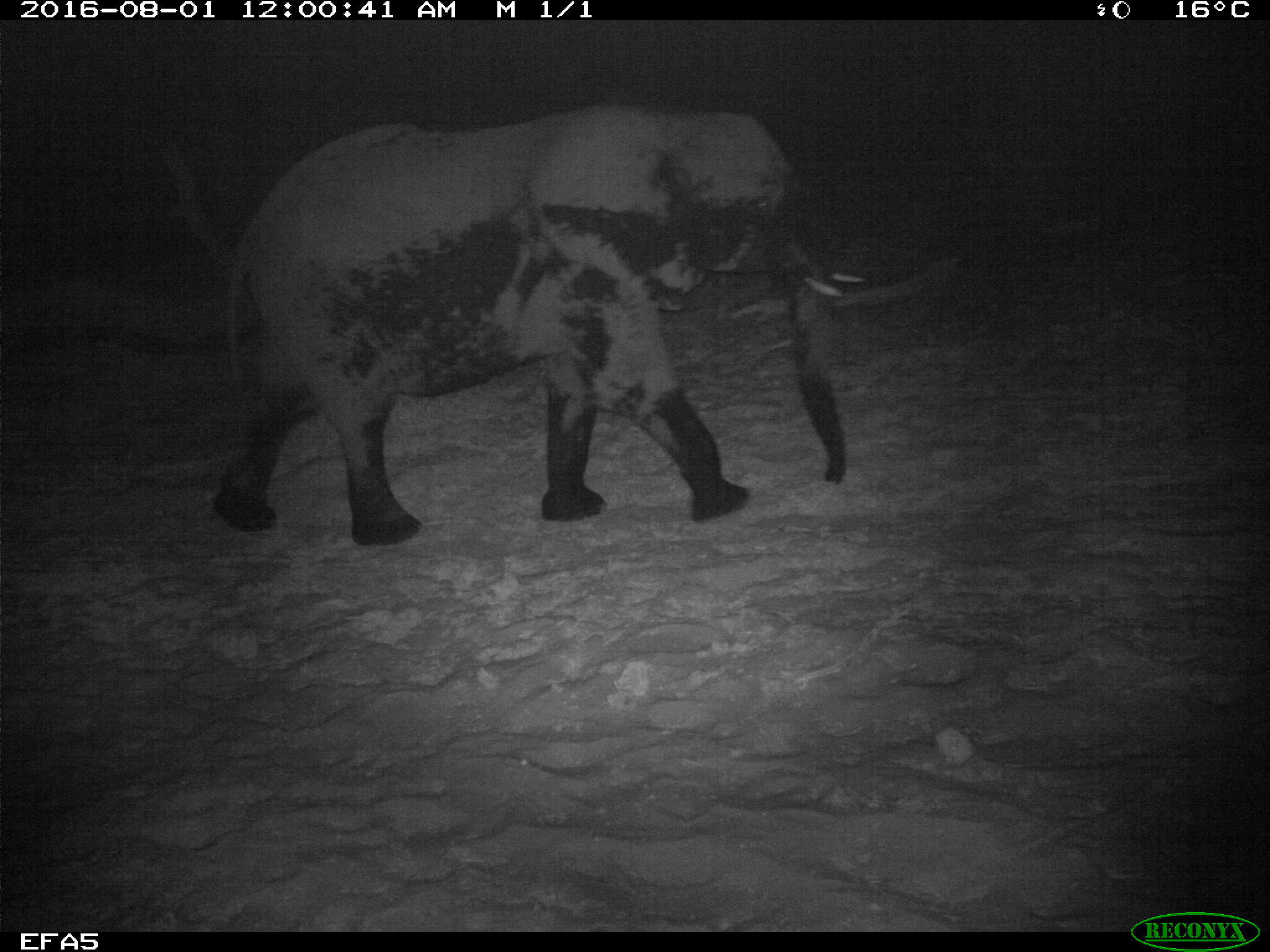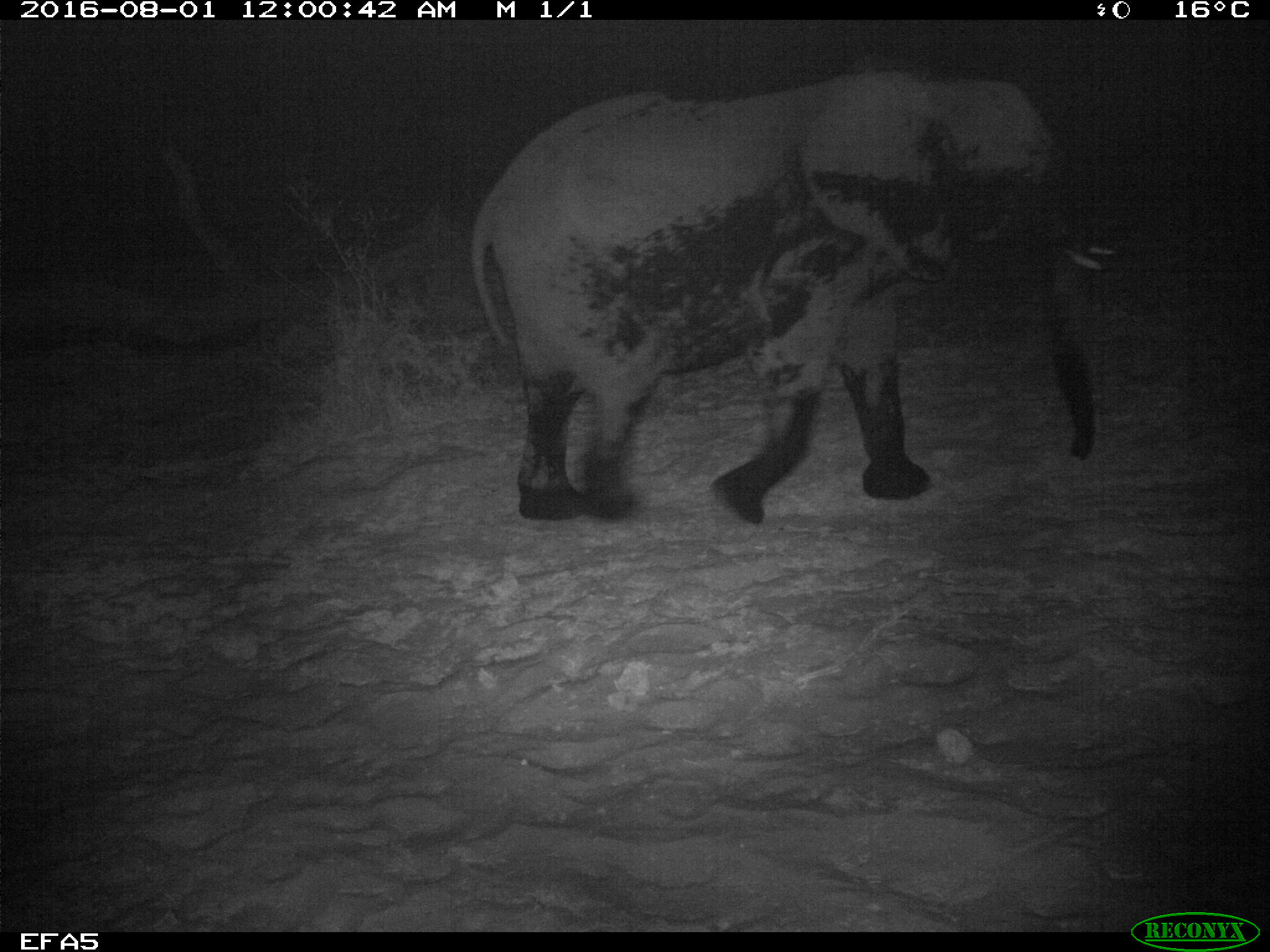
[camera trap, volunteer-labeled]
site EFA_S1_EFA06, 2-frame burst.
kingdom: Animalia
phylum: Chordata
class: Mammalia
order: Proboscidea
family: Elephantidae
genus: Loxodonta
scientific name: Loxodonta africana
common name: african bush elephant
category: elephant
Elephant (african bush elephant) (Loxodonta africana), count 1. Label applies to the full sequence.